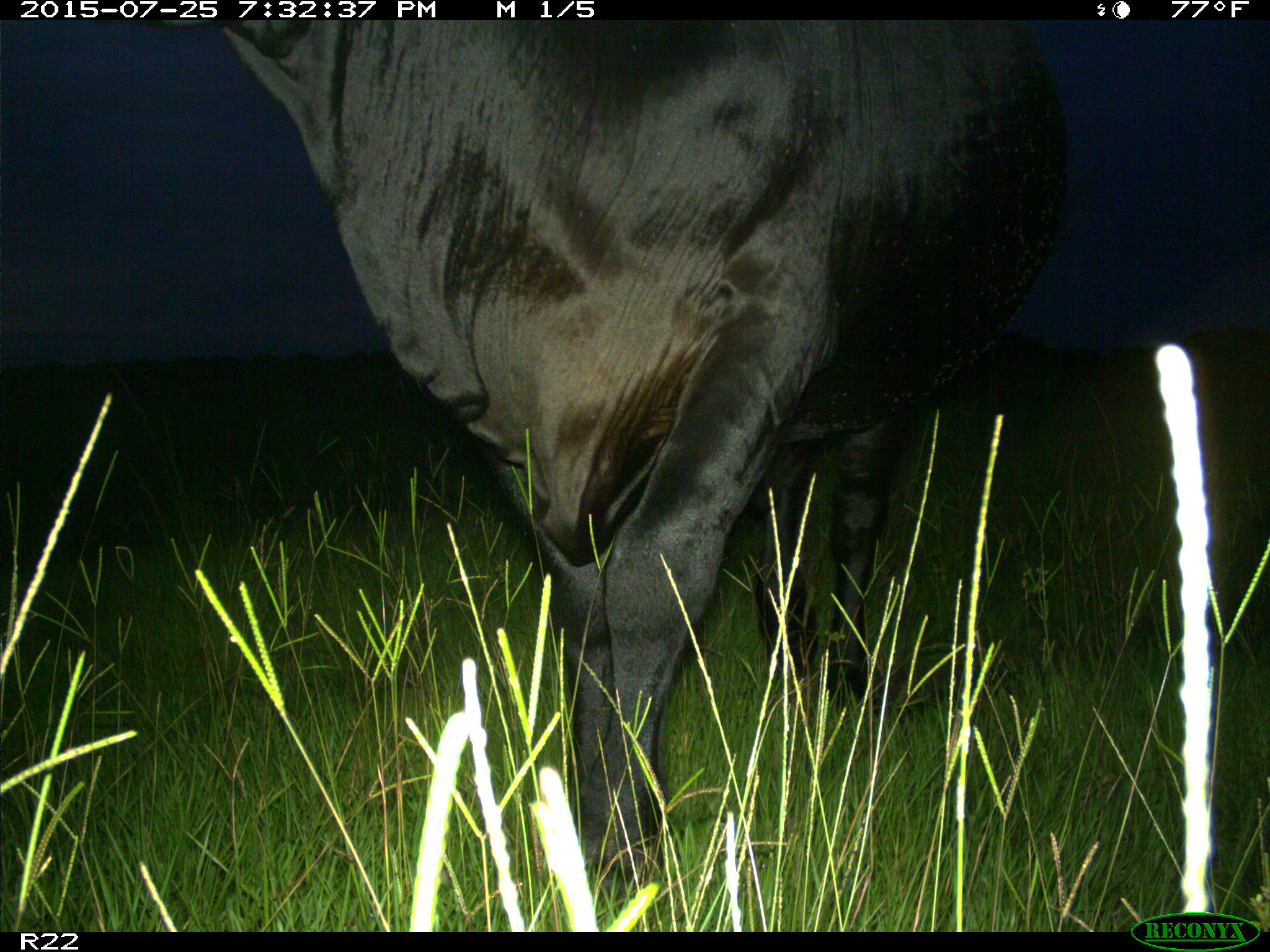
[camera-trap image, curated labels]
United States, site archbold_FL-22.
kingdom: Animalia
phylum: Chordata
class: Mammalia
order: Artiodactyla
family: Bovidae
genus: Bos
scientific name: Bos taurus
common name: domestic cow